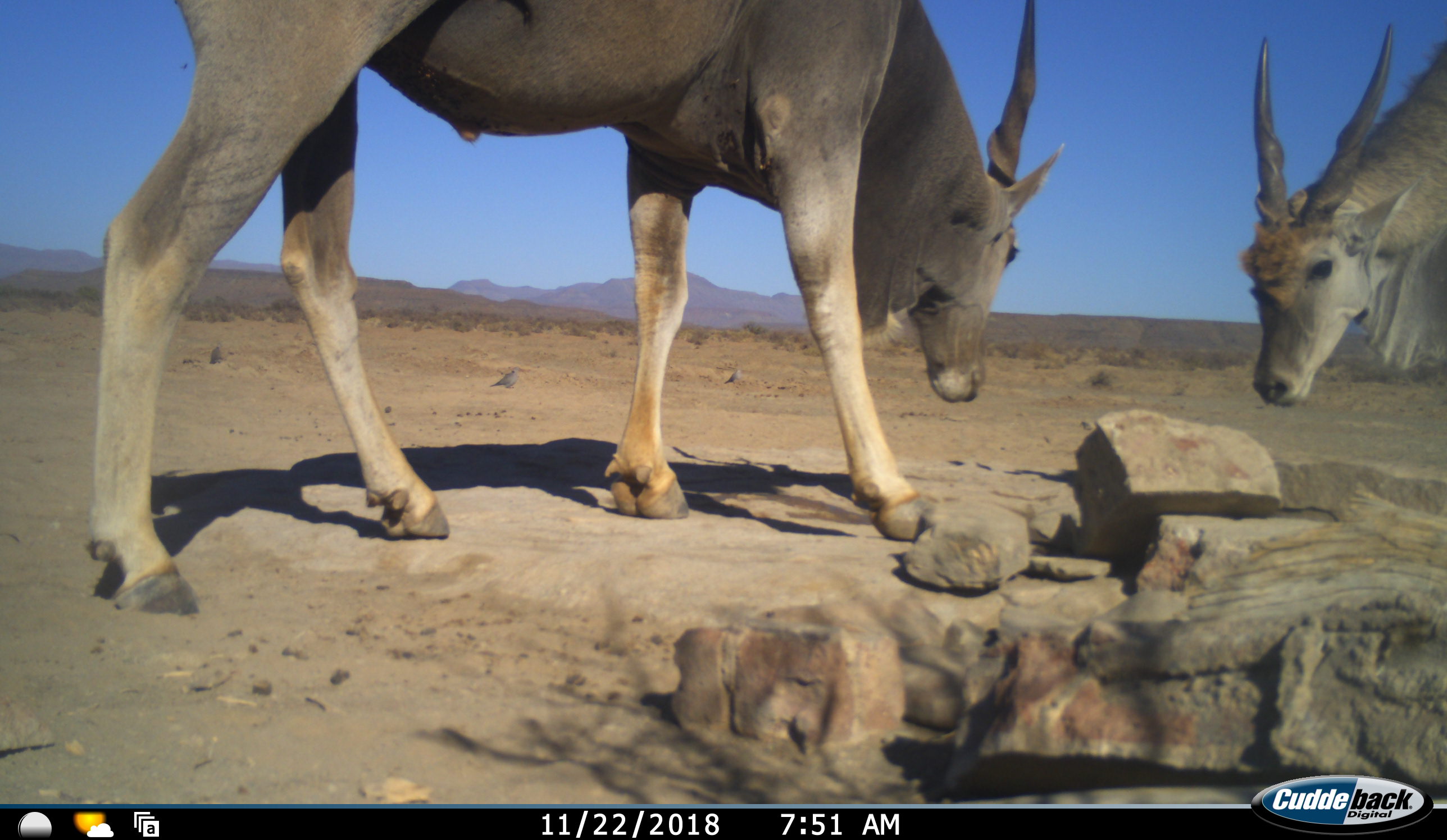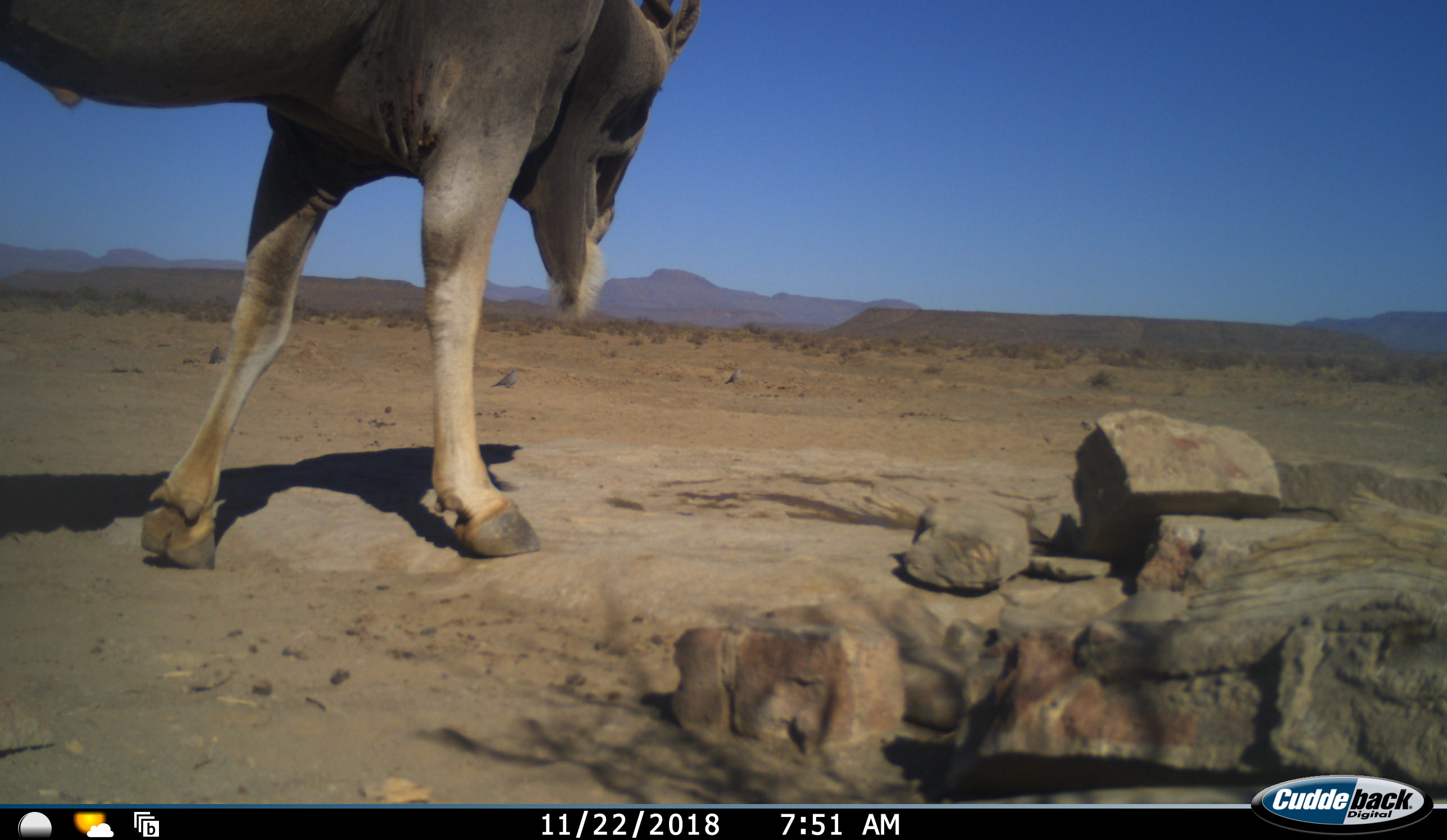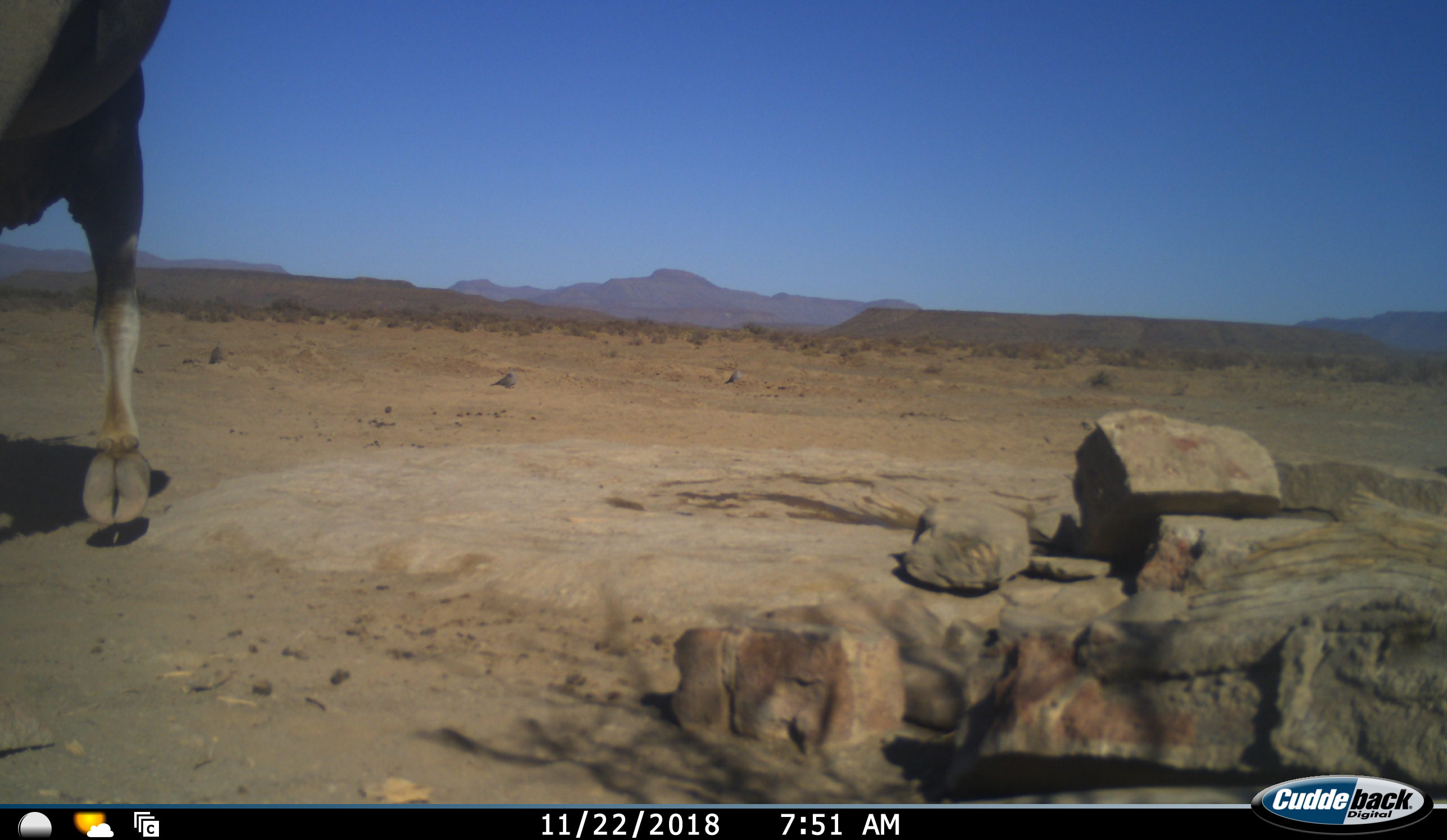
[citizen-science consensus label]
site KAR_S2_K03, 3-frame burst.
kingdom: Animalia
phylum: Chordata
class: Mammalia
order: Artiodactyla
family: Bovidae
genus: Tragelaphus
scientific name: Tragelaphus oryx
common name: eland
Eland (Tragelaphus oryx), count 2. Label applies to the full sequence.